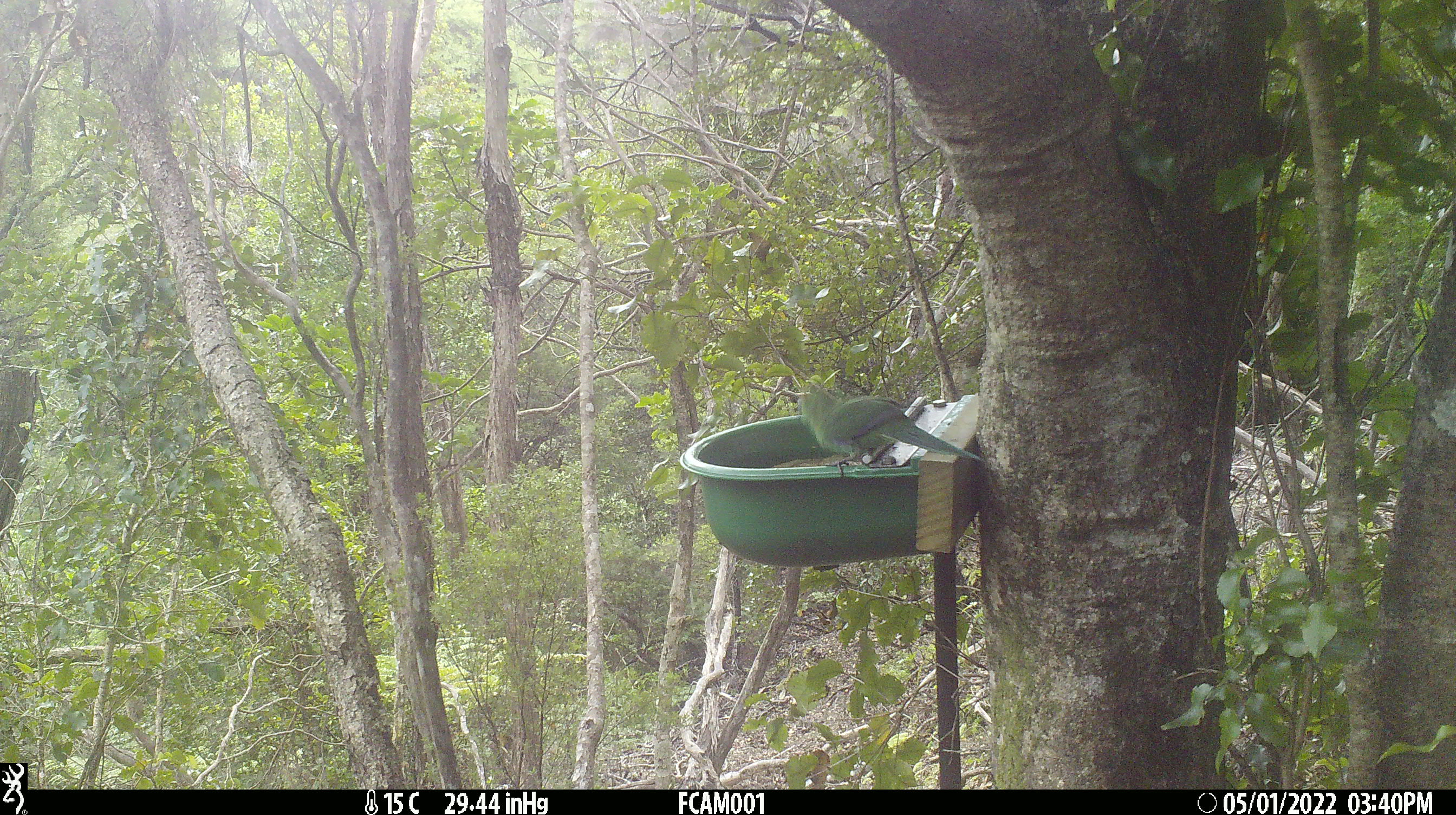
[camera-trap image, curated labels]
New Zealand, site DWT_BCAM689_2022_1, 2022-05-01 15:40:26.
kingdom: Animalia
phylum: Chordata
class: Aves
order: Psittaciformes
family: Psittaculidae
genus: Cyanoramphus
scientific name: Cyanoramphus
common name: parakeet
Parakeet (Cyanoramphus).